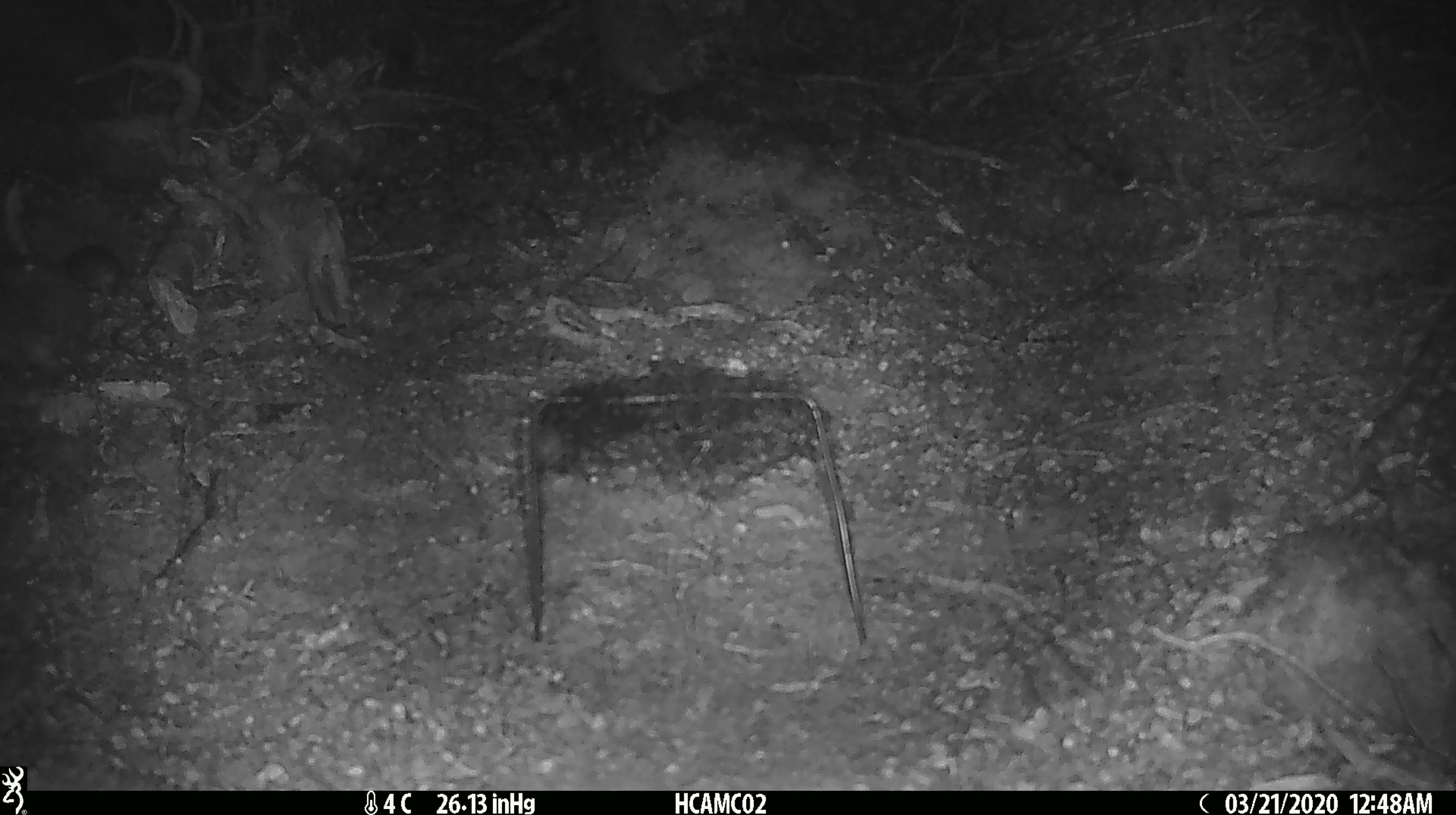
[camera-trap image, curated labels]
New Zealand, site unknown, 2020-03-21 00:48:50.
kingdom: Animalia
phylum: Chordata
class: Mammalia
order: Rodentia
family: Muridae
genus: Mus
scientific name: Mus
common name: mouse